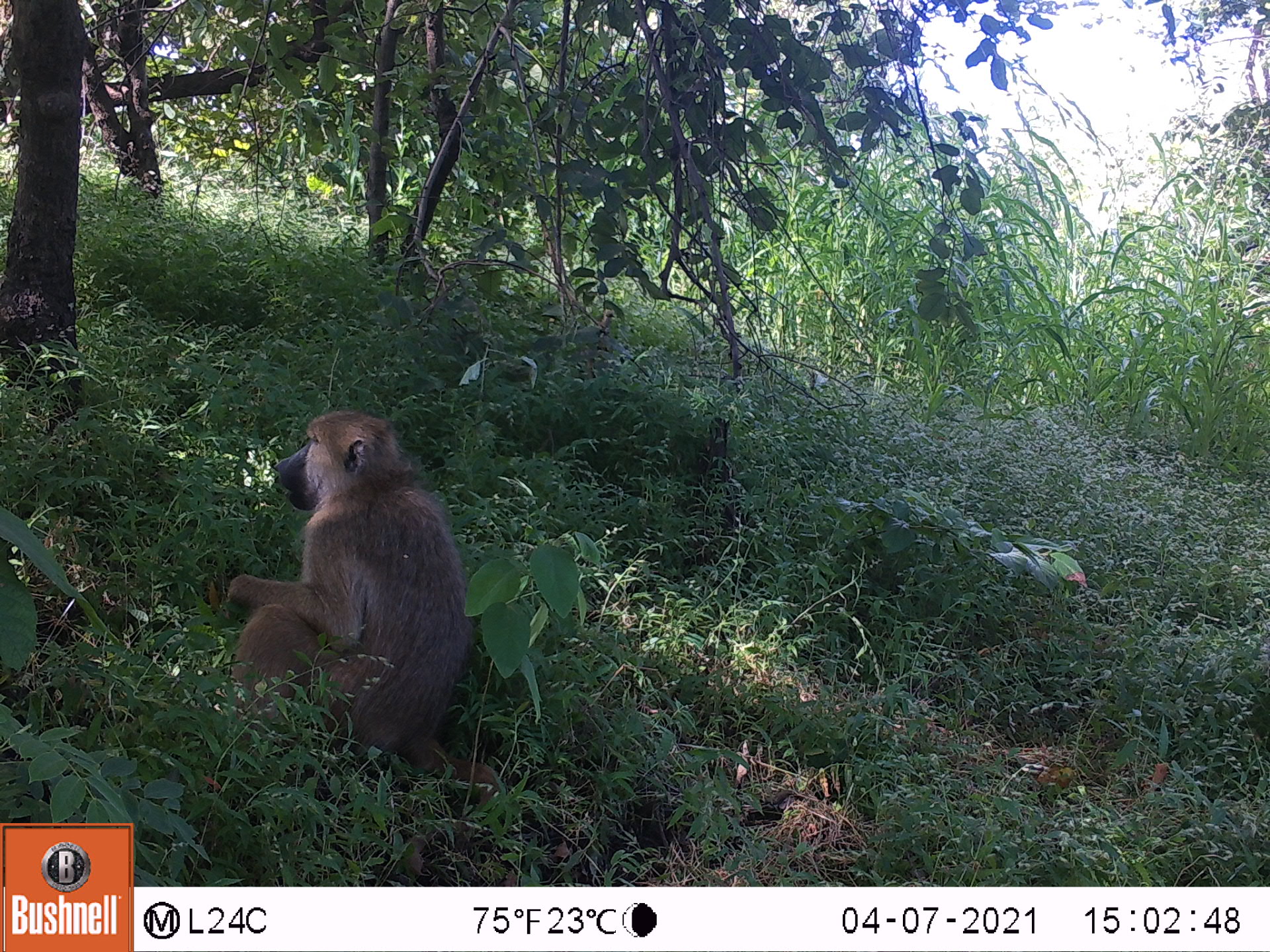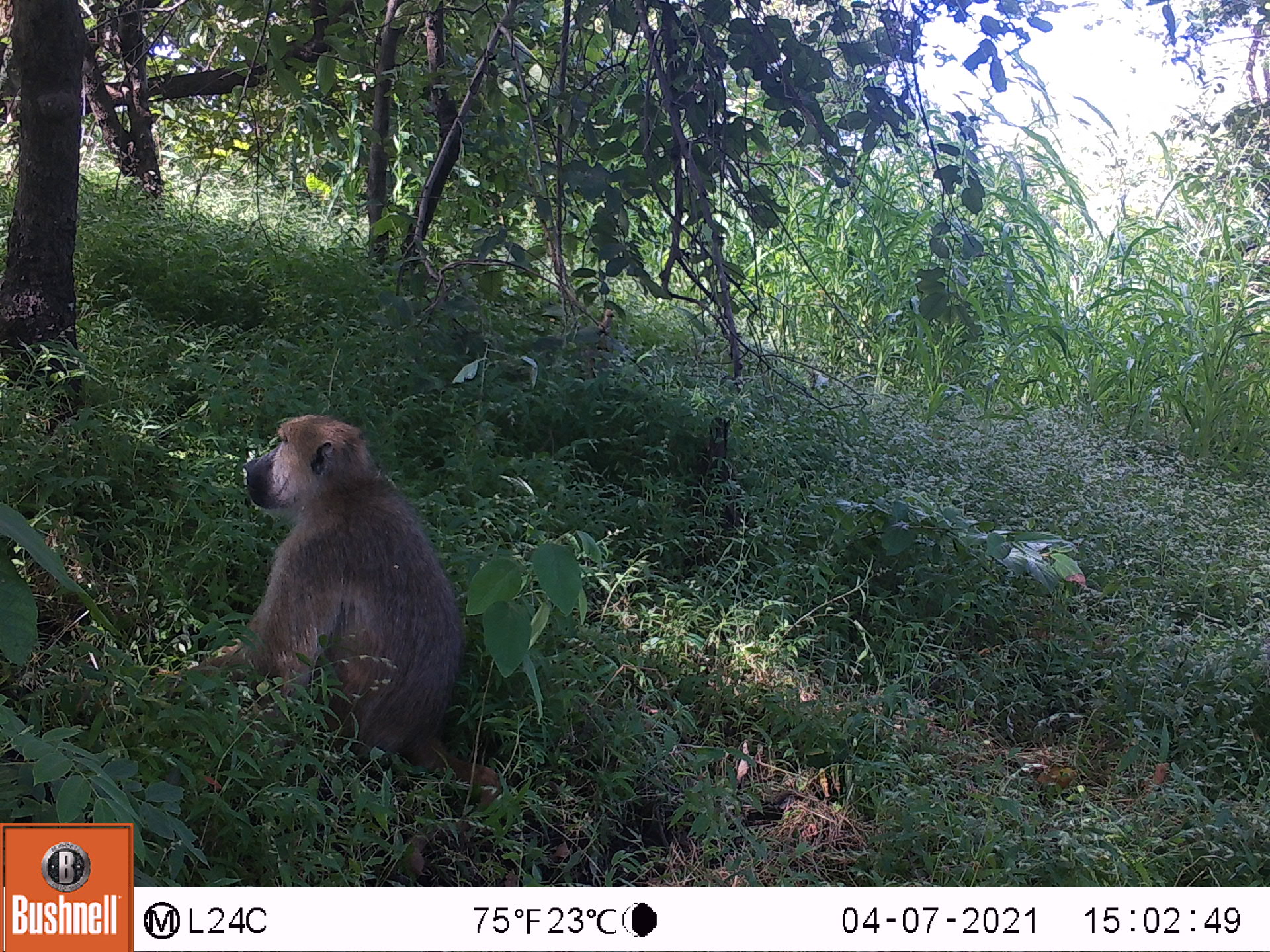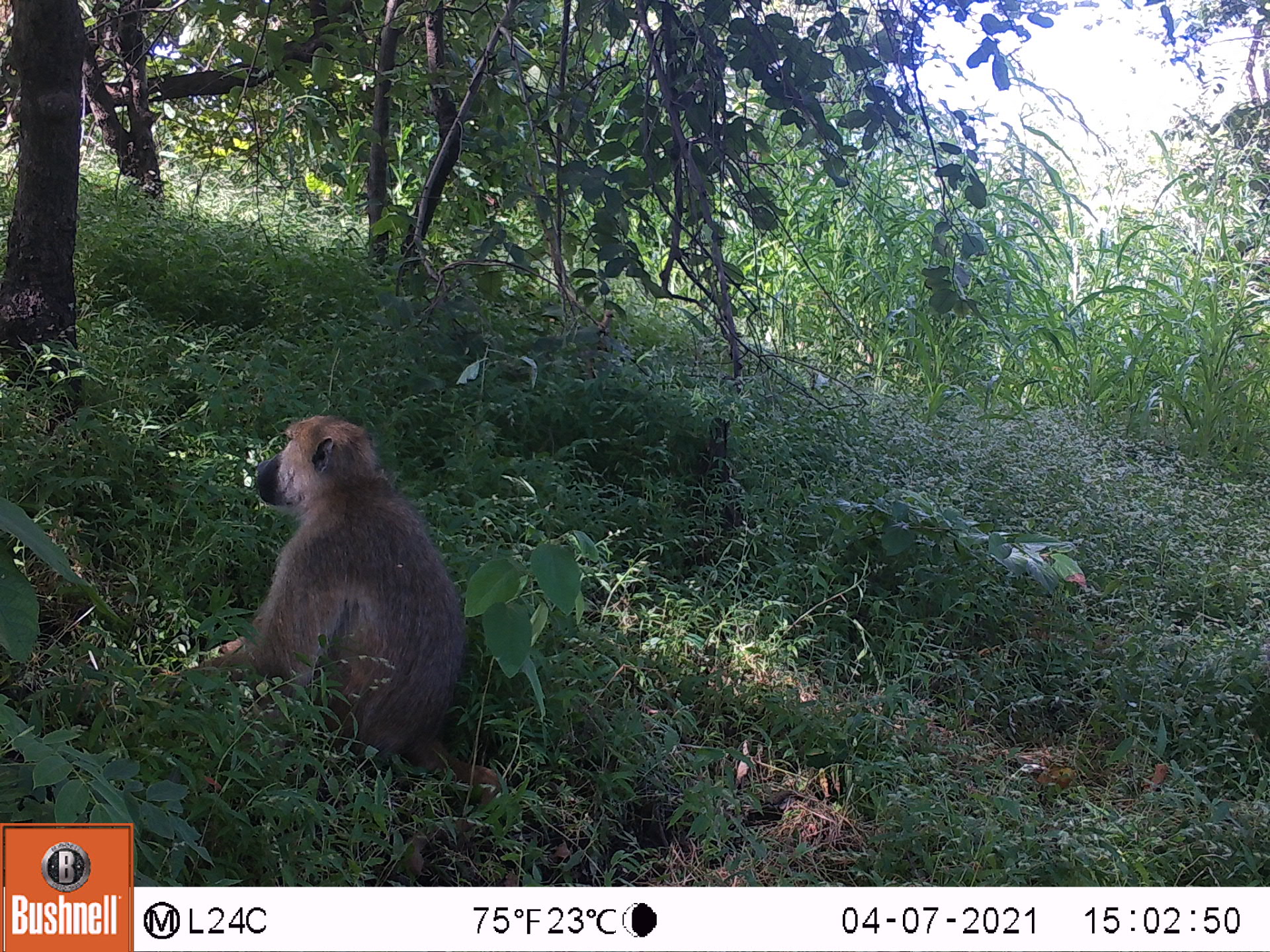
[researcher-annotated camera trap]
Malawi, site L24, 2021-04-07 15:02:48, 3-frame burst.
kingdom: Animalia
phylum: Chordata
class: Mammalia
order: Primates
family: Cercopithecidae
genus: Papio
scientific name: Papio cynocephalus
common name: yellow baboon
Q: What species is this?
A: Yellow baboon (Papio cynocephalus).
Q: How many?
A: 1.